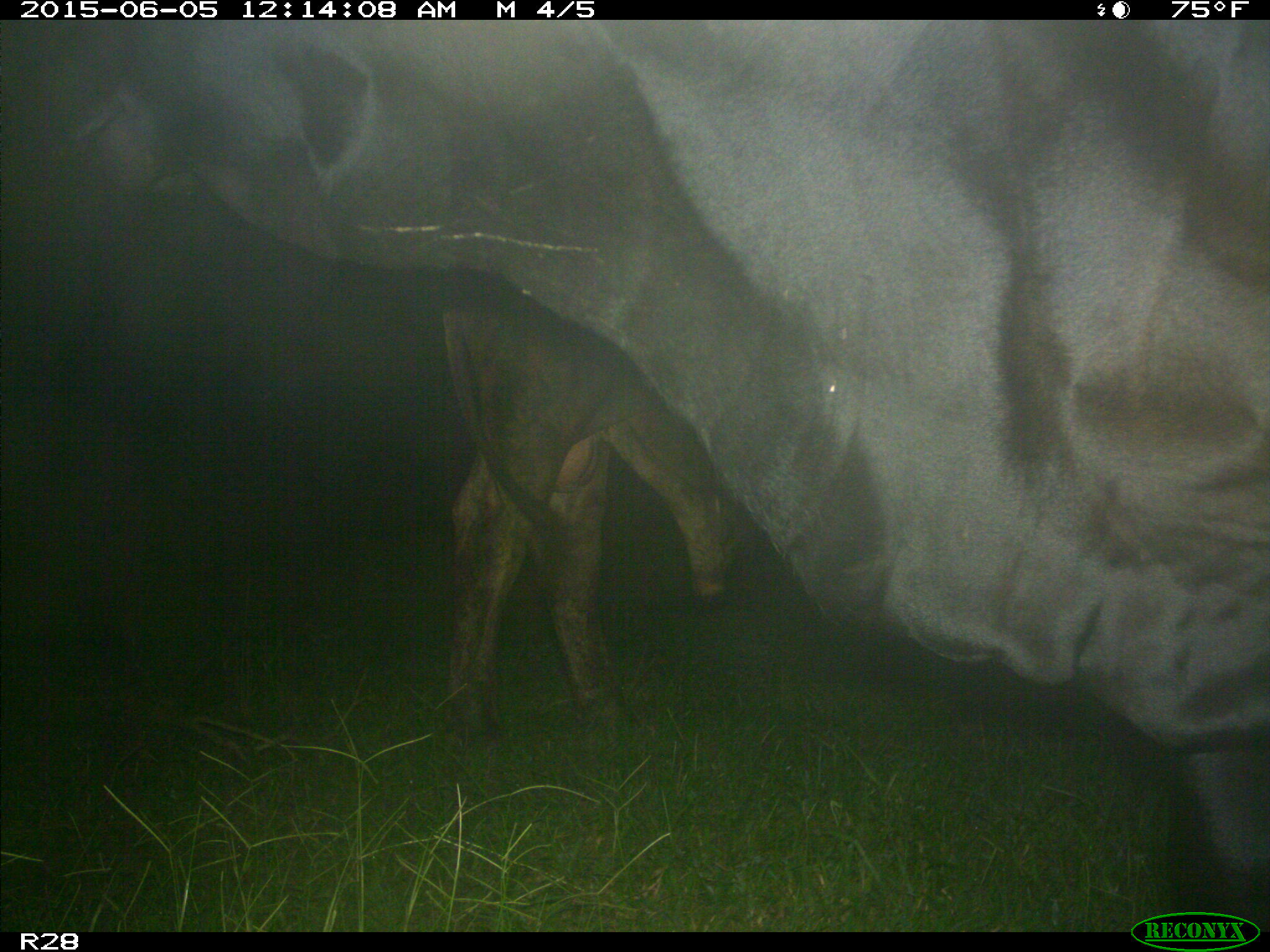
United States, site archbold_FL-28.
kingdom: Animalia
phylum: Chordata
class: Mammalia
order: Artiodactyla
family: Bovidae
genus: Bos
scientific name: Bos taurus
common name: domestic cow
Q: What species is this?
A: Bos taurus (domestic cow).